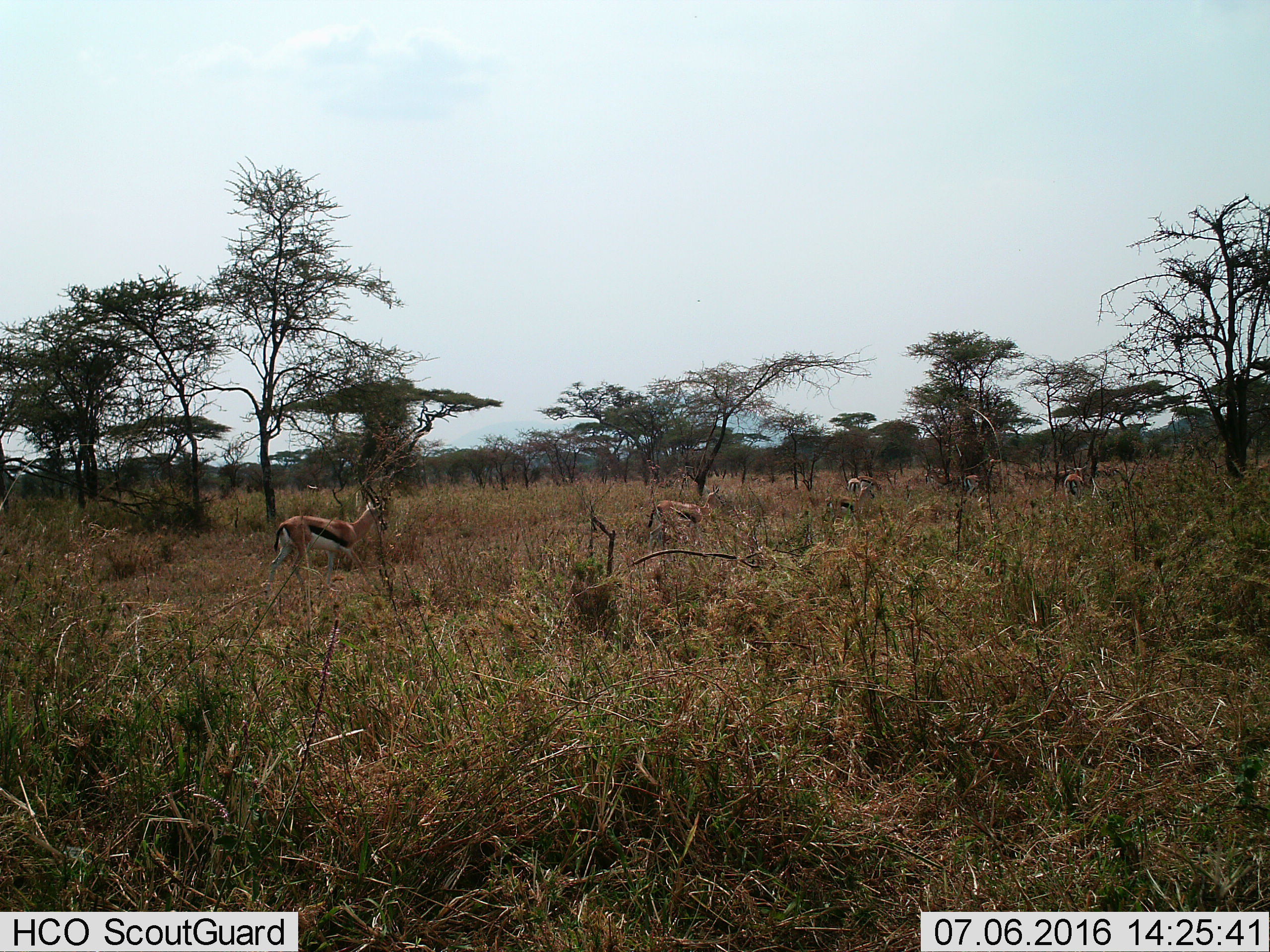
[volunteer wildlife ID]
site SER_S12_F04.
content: unidentified animal